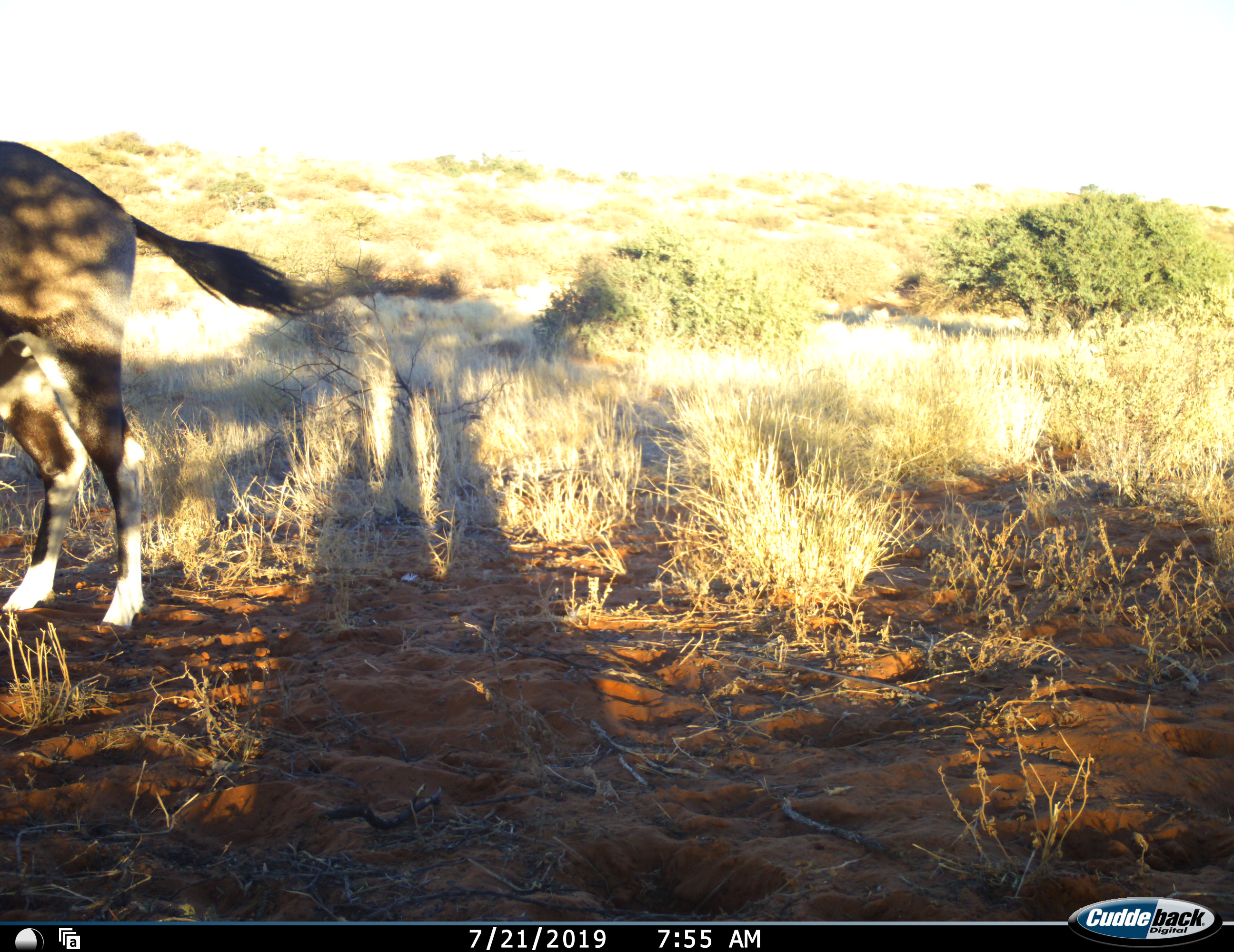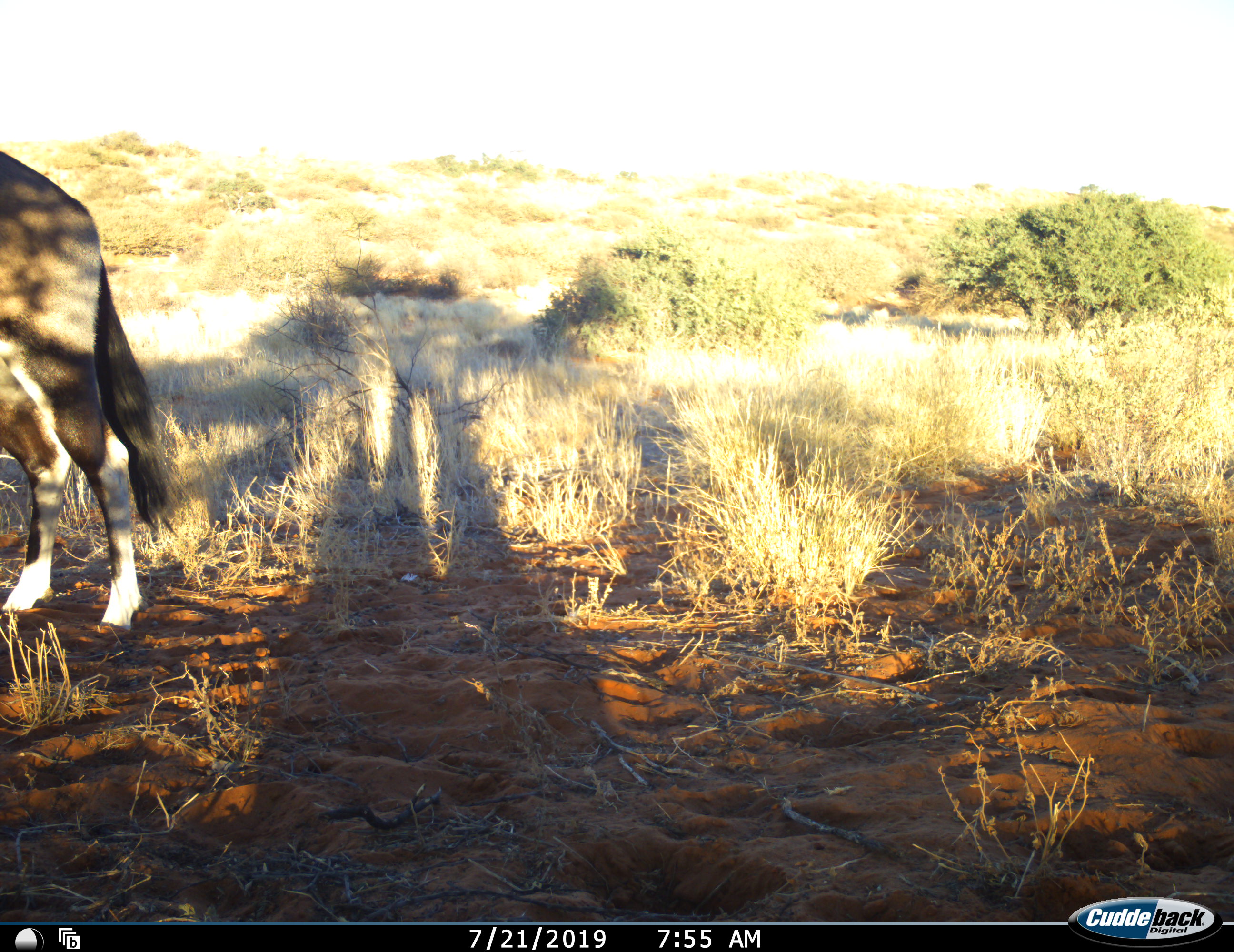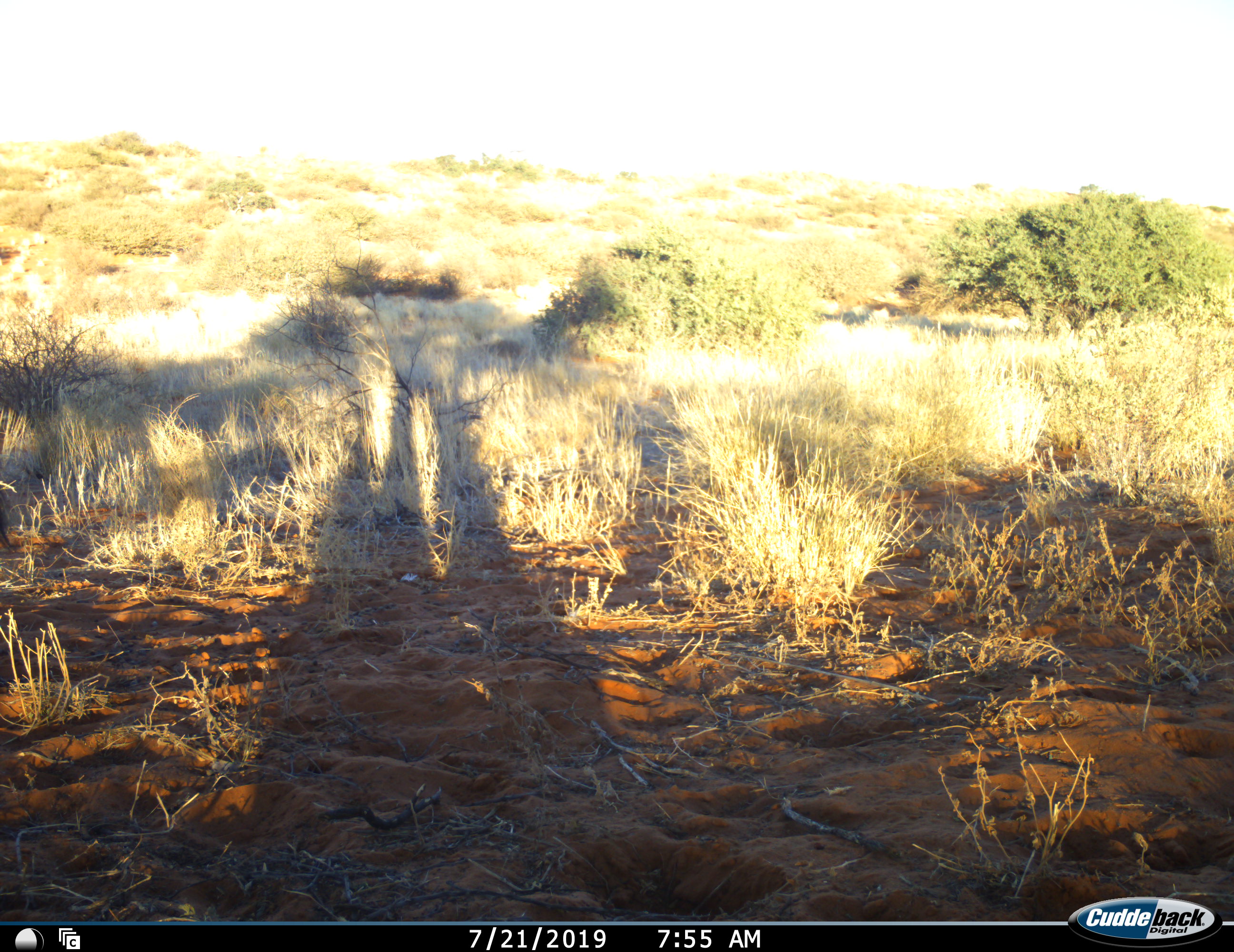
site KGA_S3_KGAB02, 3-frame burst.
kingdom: Animalia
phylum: Chordata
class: Mammalia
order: Artiodactyla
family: Bovidae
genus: Oryx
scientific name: Oryx gazella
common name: gemsbok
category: oryx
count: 1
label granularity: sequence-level